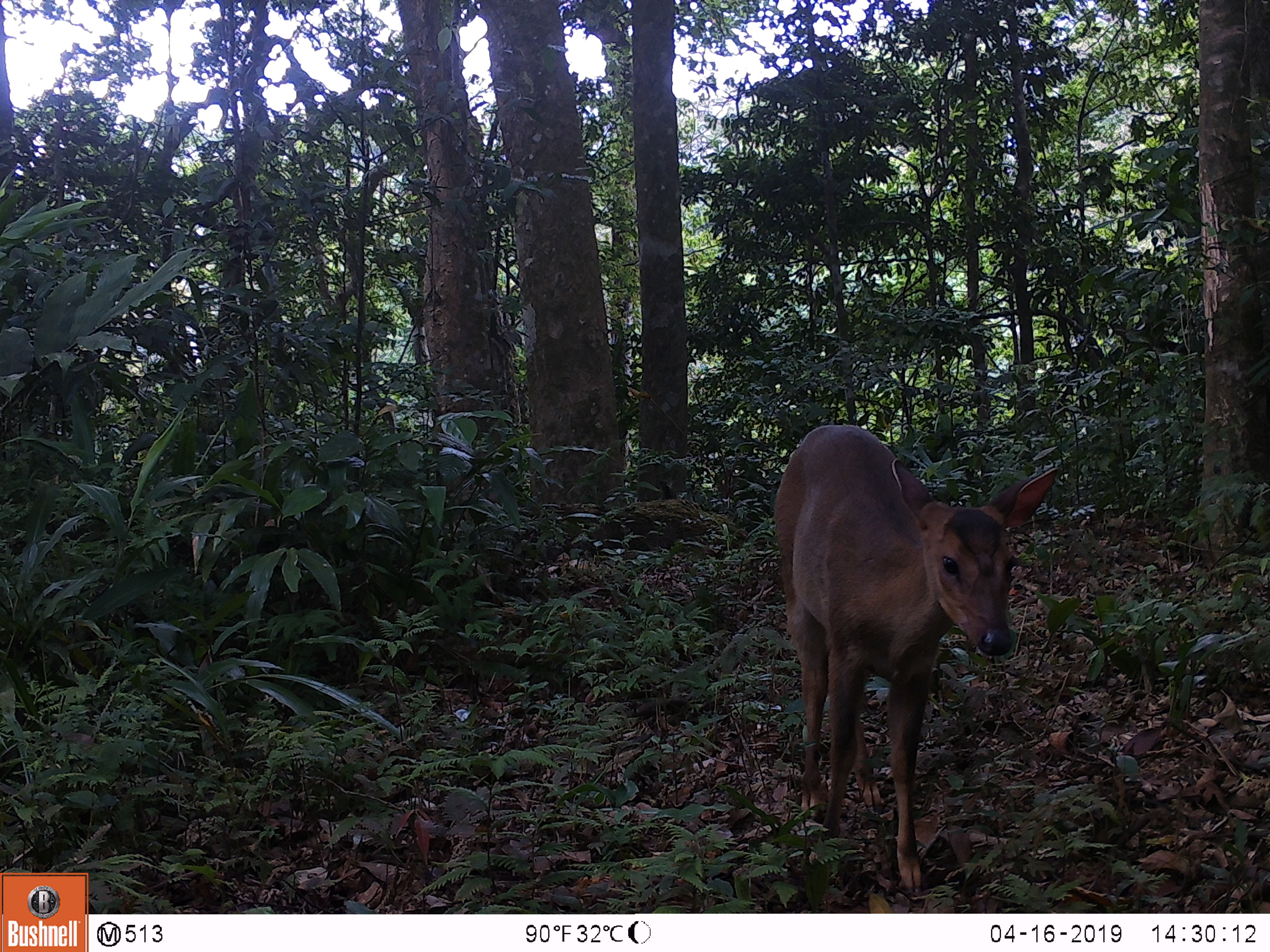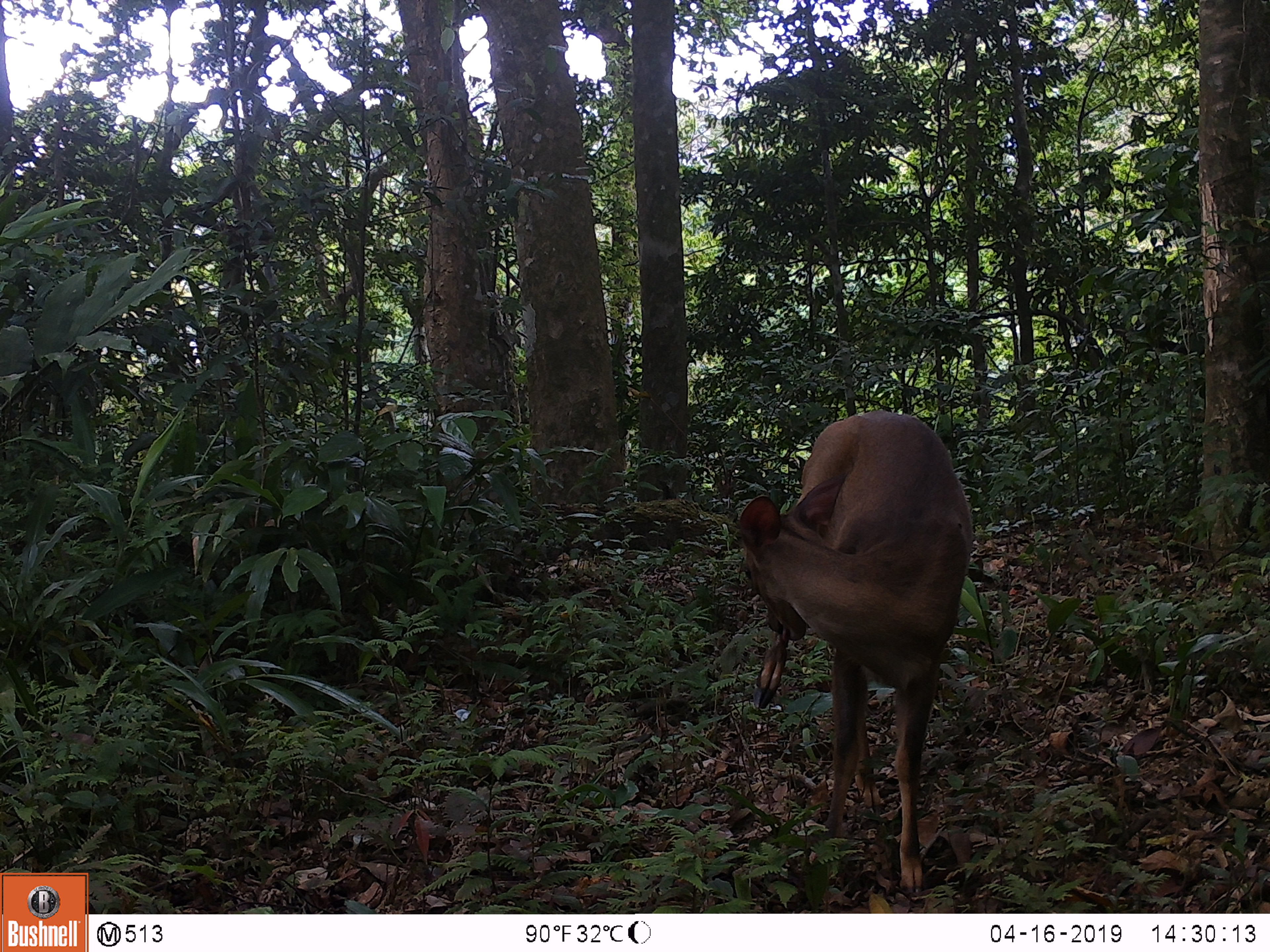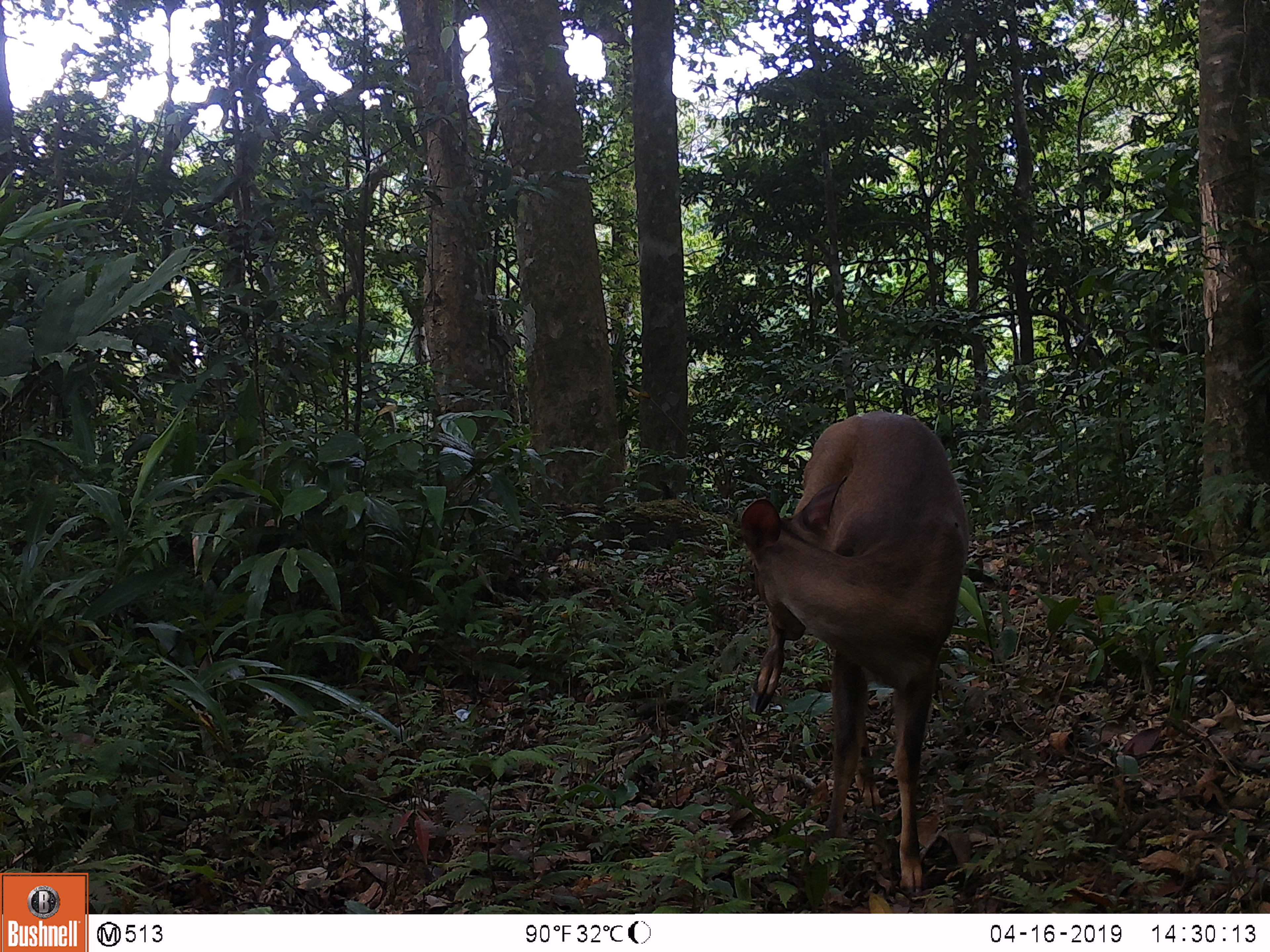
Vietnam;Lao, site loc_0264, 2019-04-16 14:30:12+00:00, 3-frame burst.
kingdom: Animalia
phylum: Chordata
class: Mammalia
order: Artiodactyla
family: Cervidae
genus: Muntiacus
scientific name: Muntiacus vuquangensis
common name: large-antlered muntjac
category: large antlered muntjac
Large antlered muntjac (large-antlered muntjac) (Muntiacus vuquangensis). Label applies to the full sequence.